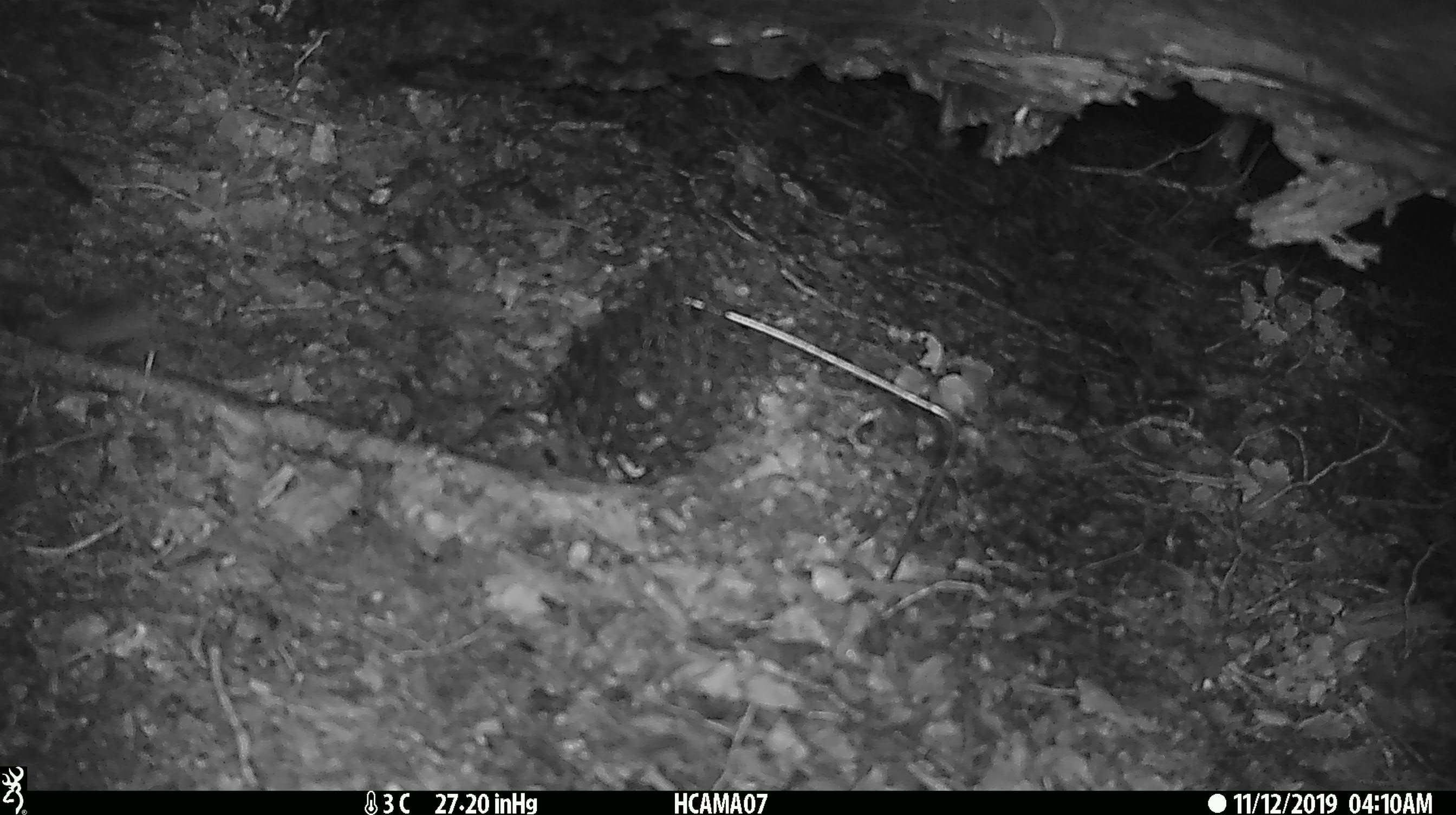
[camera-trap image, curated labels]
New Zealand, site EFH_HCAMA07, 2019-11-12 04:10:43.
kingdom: Animalia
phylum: Chordata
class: Mammalia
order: Rodentia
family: Muridae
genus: Mus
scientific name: Mus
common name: mouse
Mouse (Mus).